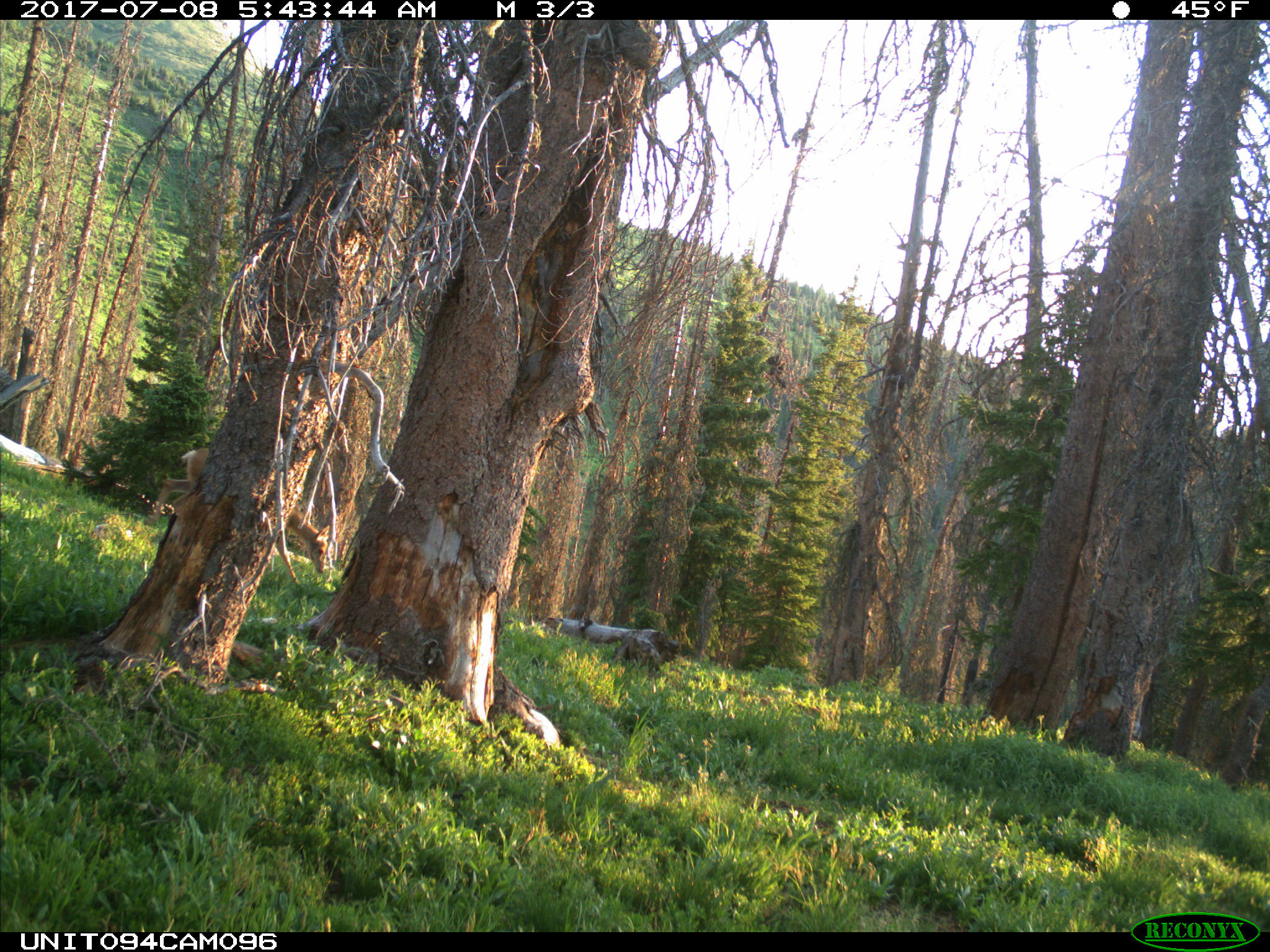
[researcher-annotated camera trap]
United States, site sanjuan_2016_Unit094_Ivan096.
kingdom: Animalia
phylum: Chordata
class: Mammalia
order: Artiodactyla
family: Cervidae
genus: Odocoileus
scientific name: Odocoileus hemionus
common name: mule deer